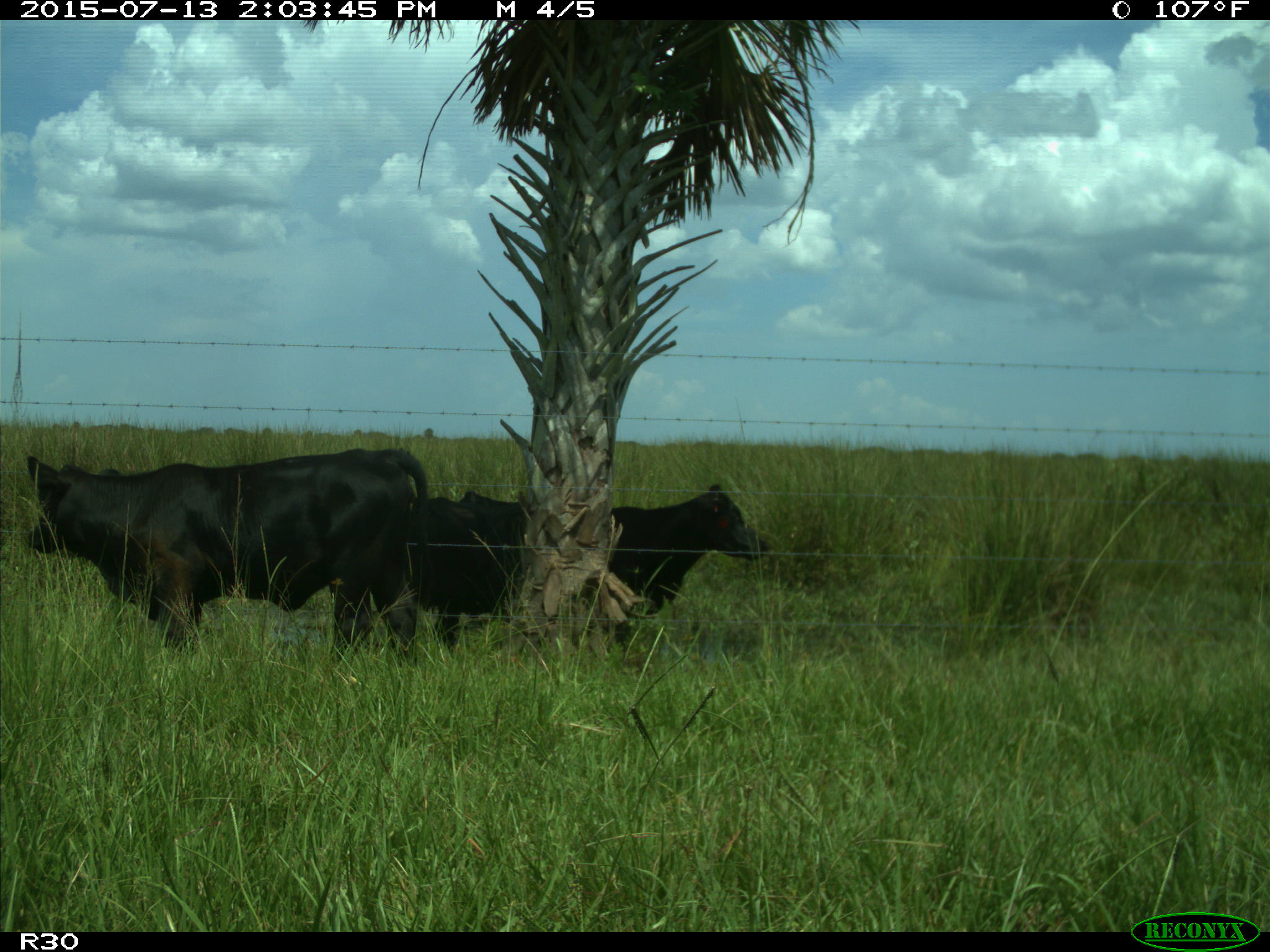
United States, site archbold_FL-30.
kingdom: Animalia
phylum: Chordata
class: Mammalia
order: Artiodactyla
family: Bovidae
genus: Bos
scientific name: Bos taurus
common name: domestic cow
Bos taurus (domestic cow).